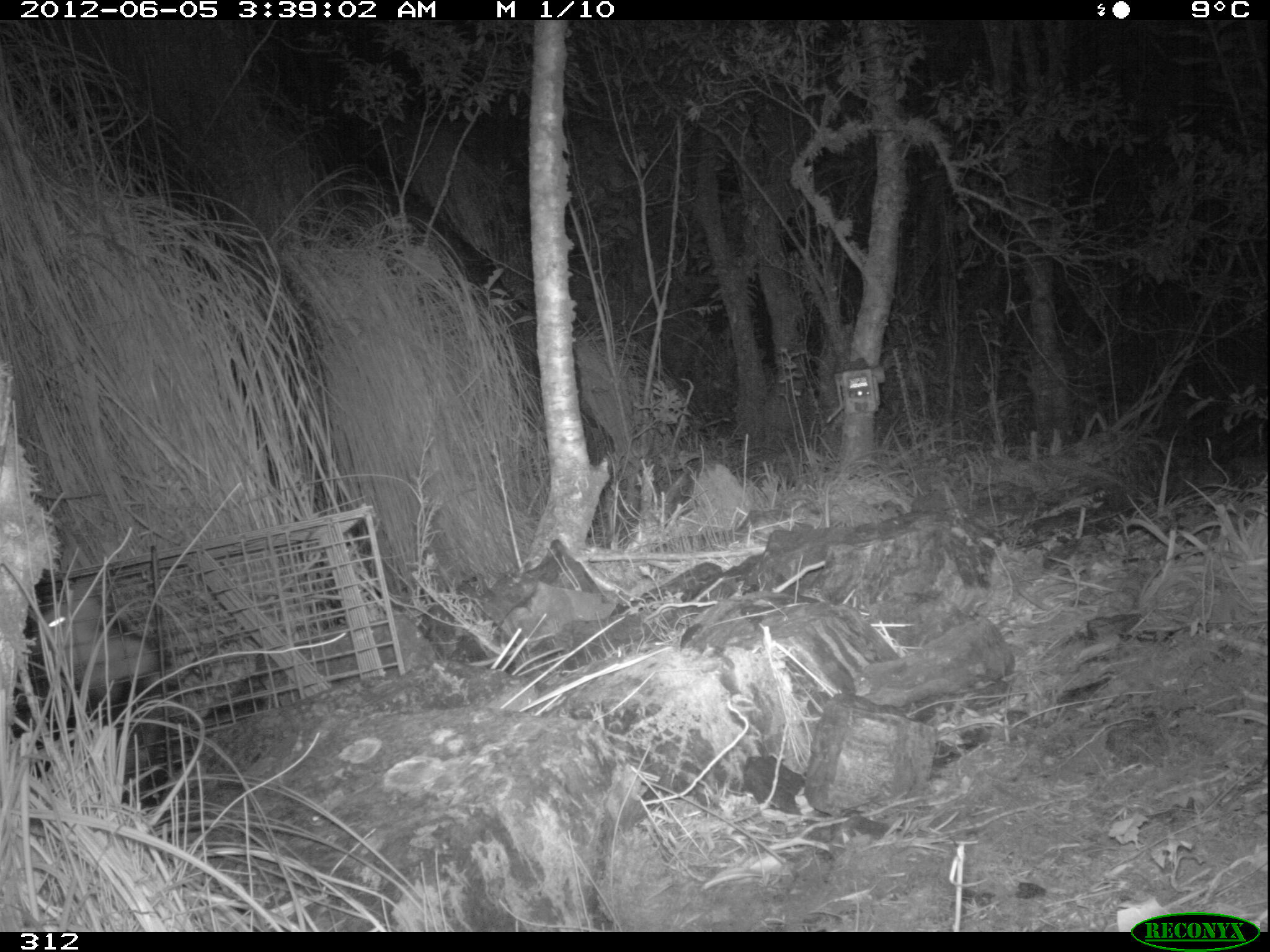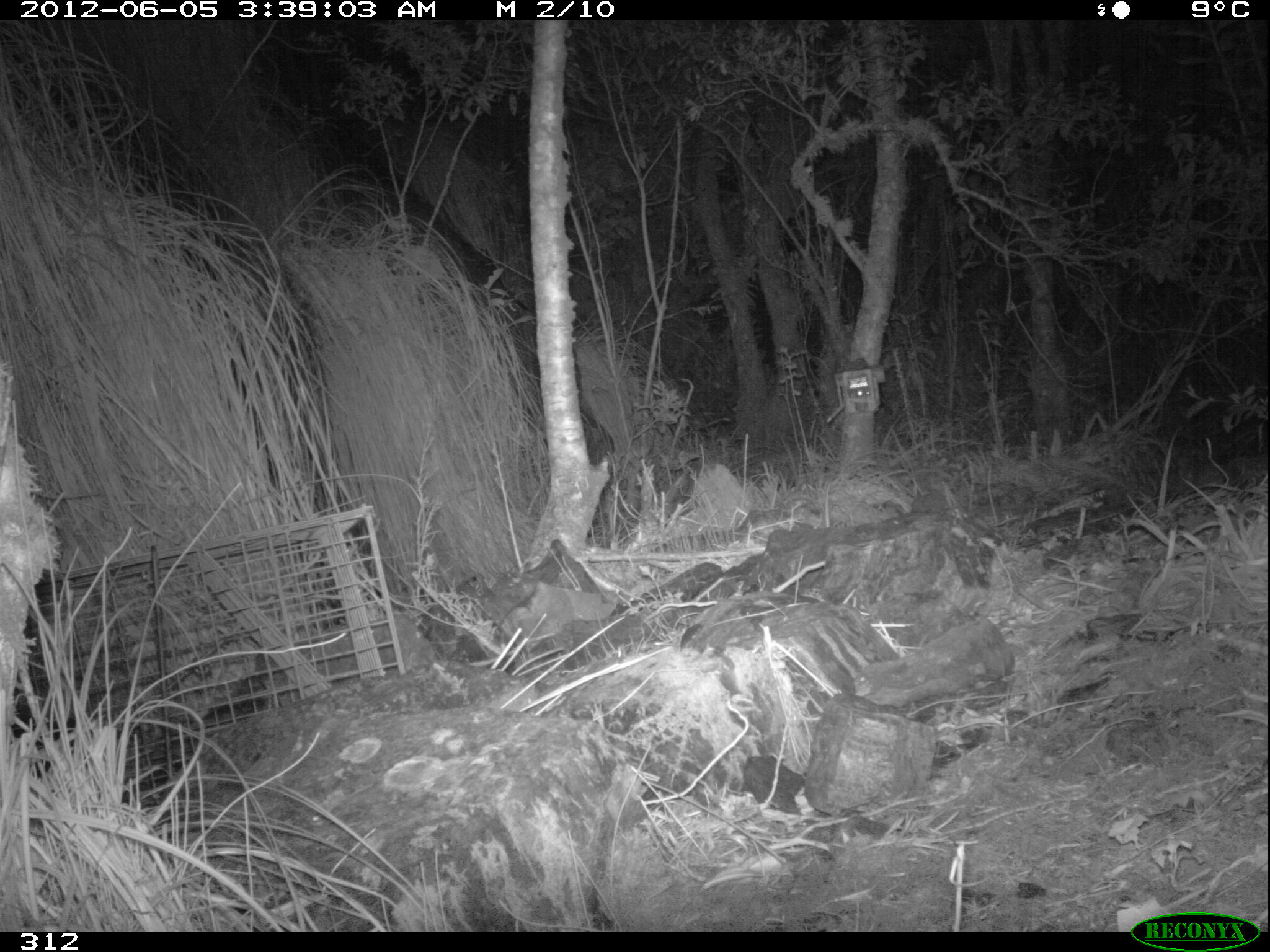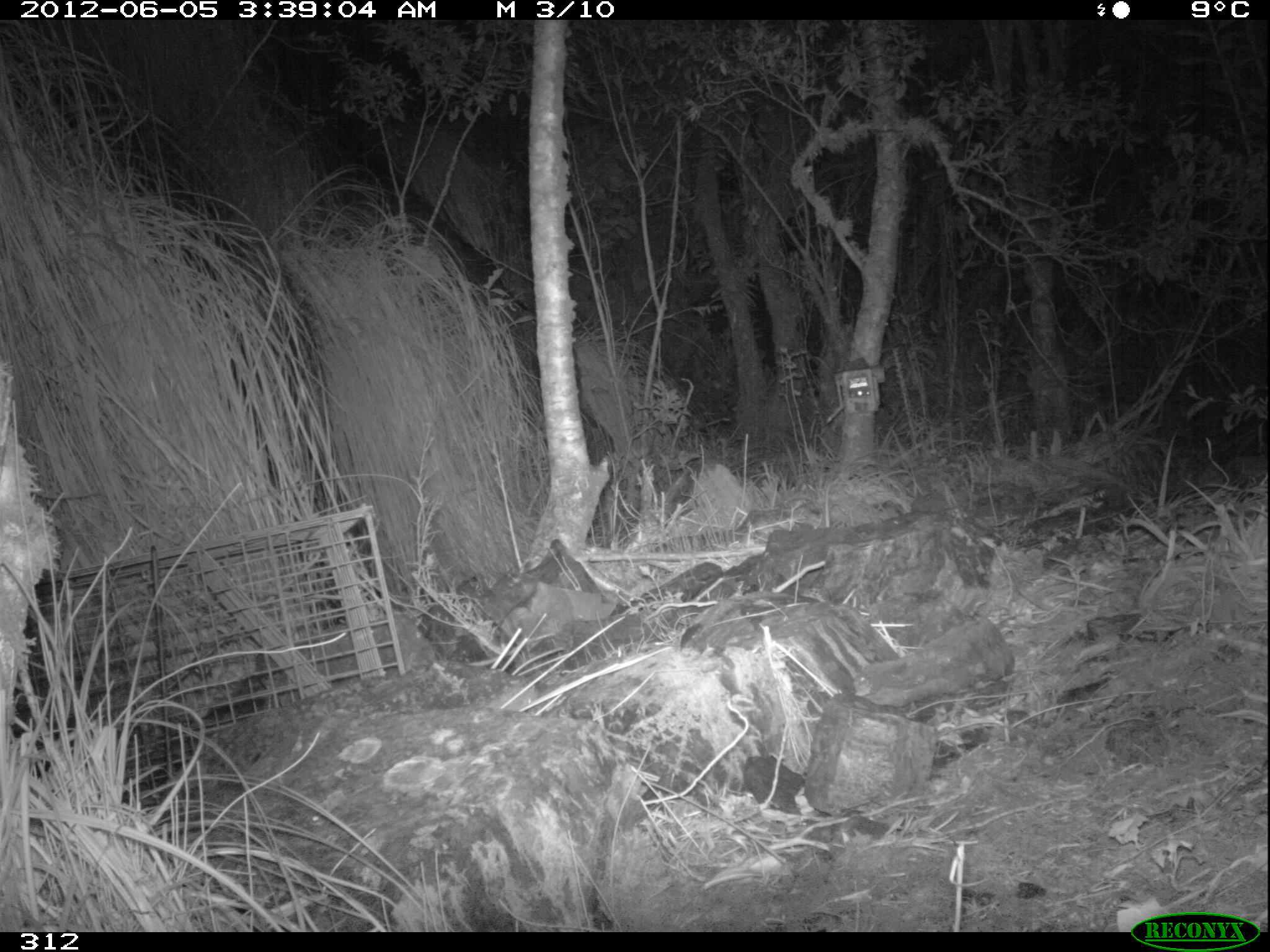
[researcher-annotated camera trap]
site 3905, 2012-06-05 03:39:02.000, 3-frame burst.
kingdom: Animalia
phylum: Chordata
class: Mammalia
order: Didelphimorphia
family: Didelphidae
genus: Didelphis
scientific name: Didelphis pernigra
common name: andean white-eared opossum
Didelphis pernigra (andean white-eared opossum).